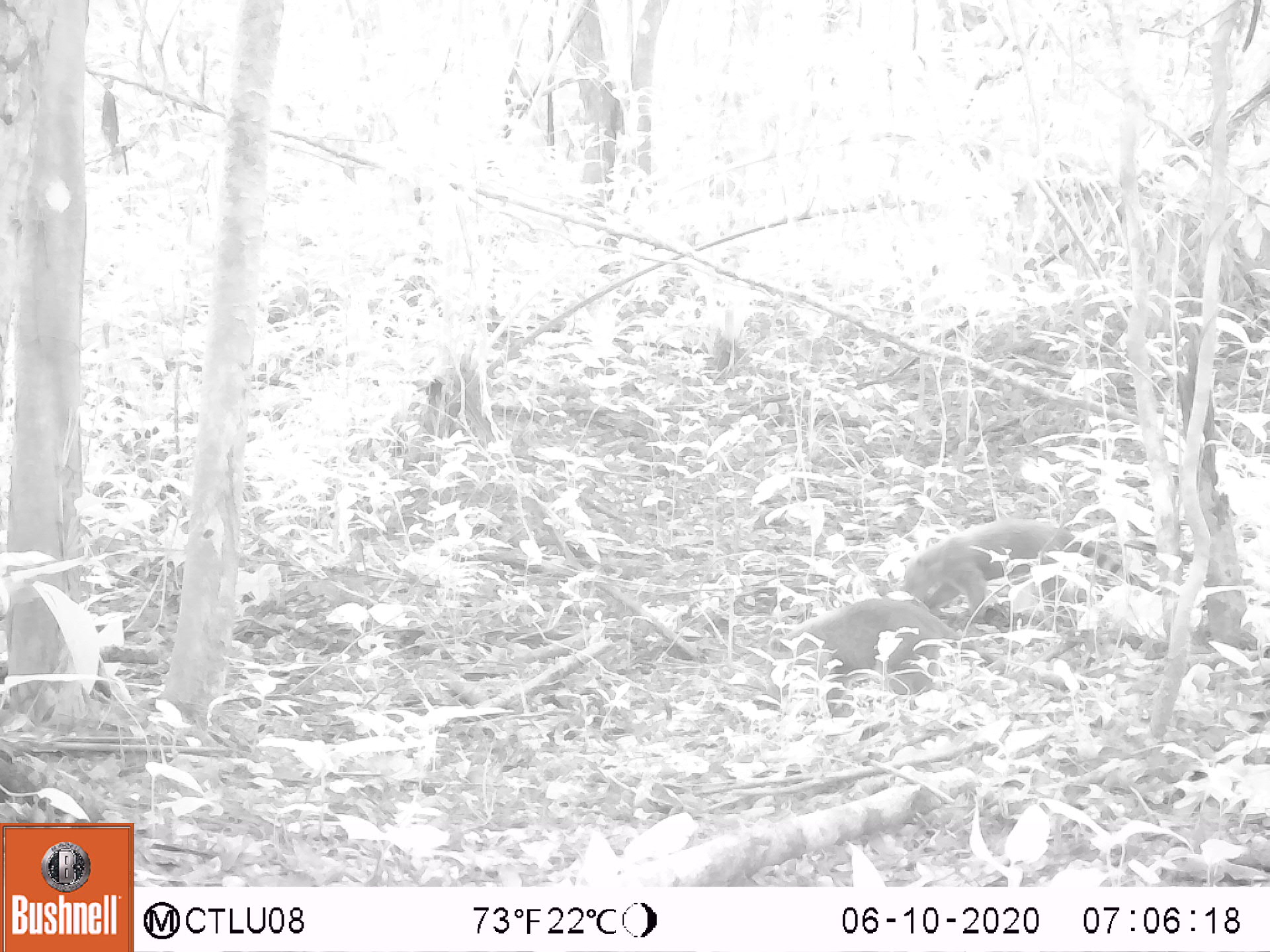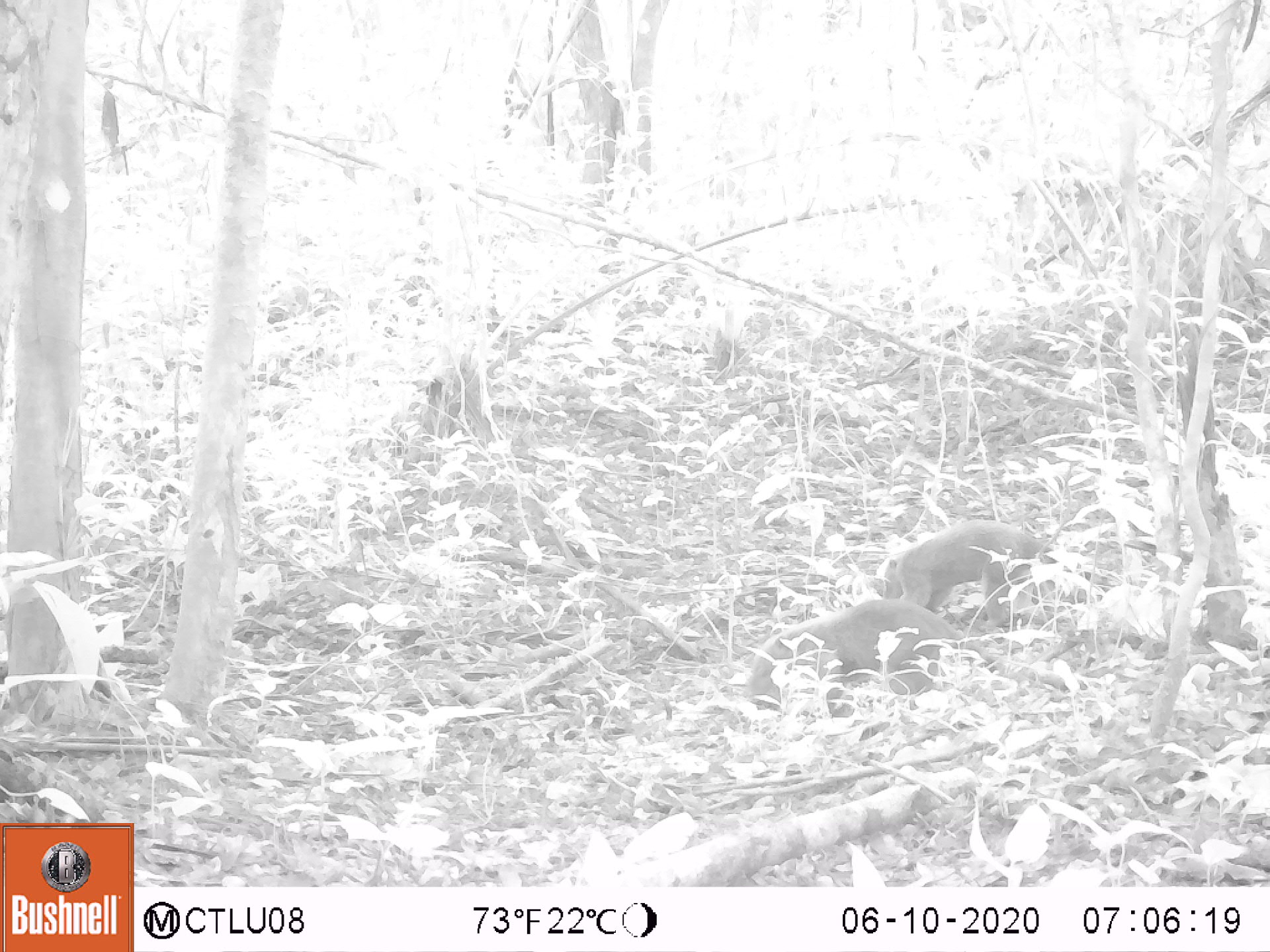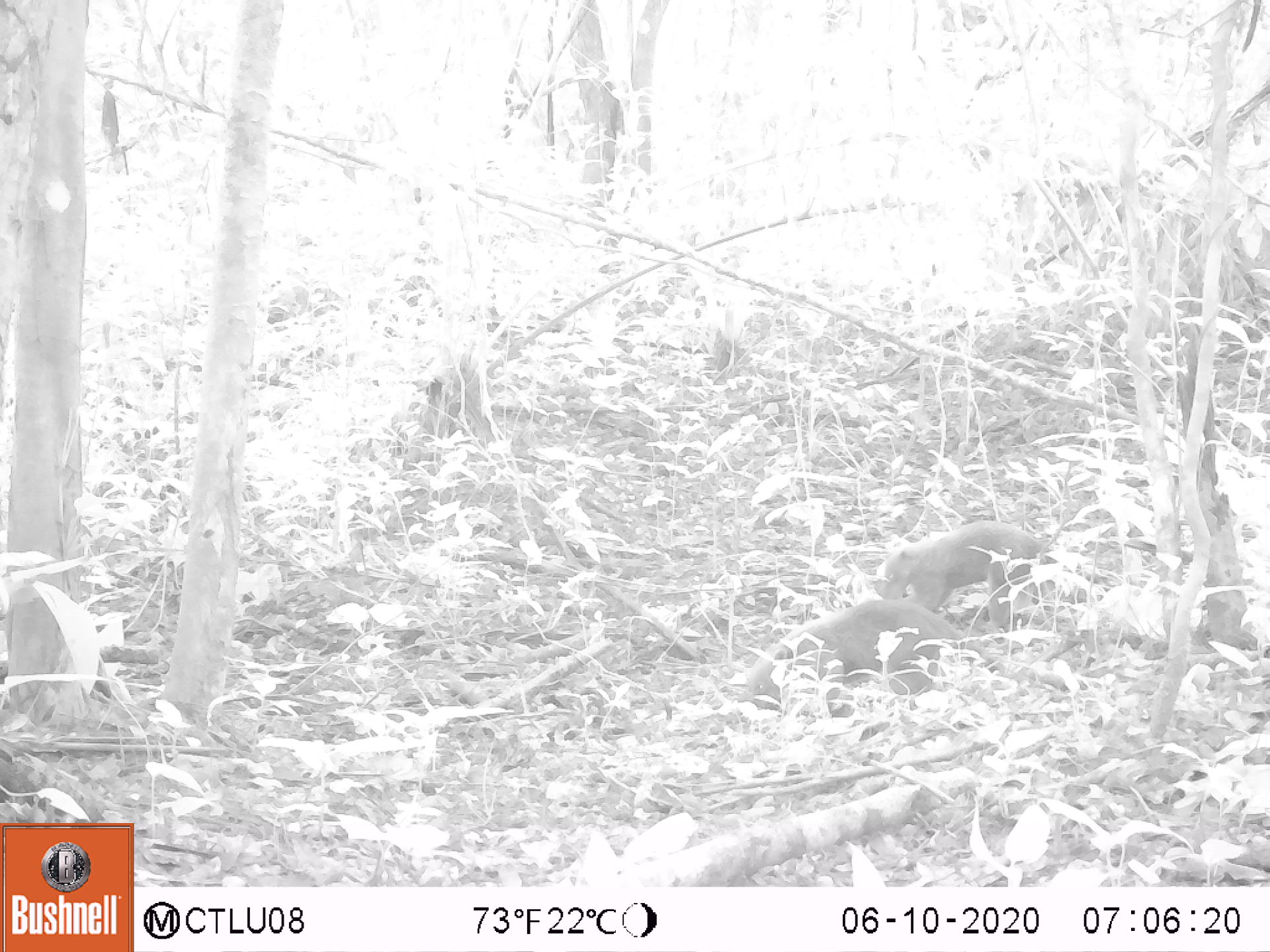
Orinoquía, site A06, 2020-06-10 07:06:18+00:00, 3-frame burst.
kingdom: Animalia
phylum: Chordata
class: Mammalia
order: Carnivora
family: Procyonidae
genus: Nasua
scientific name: Nasua nasua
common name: south american coati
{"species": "south american coati (Nasua nasua)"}